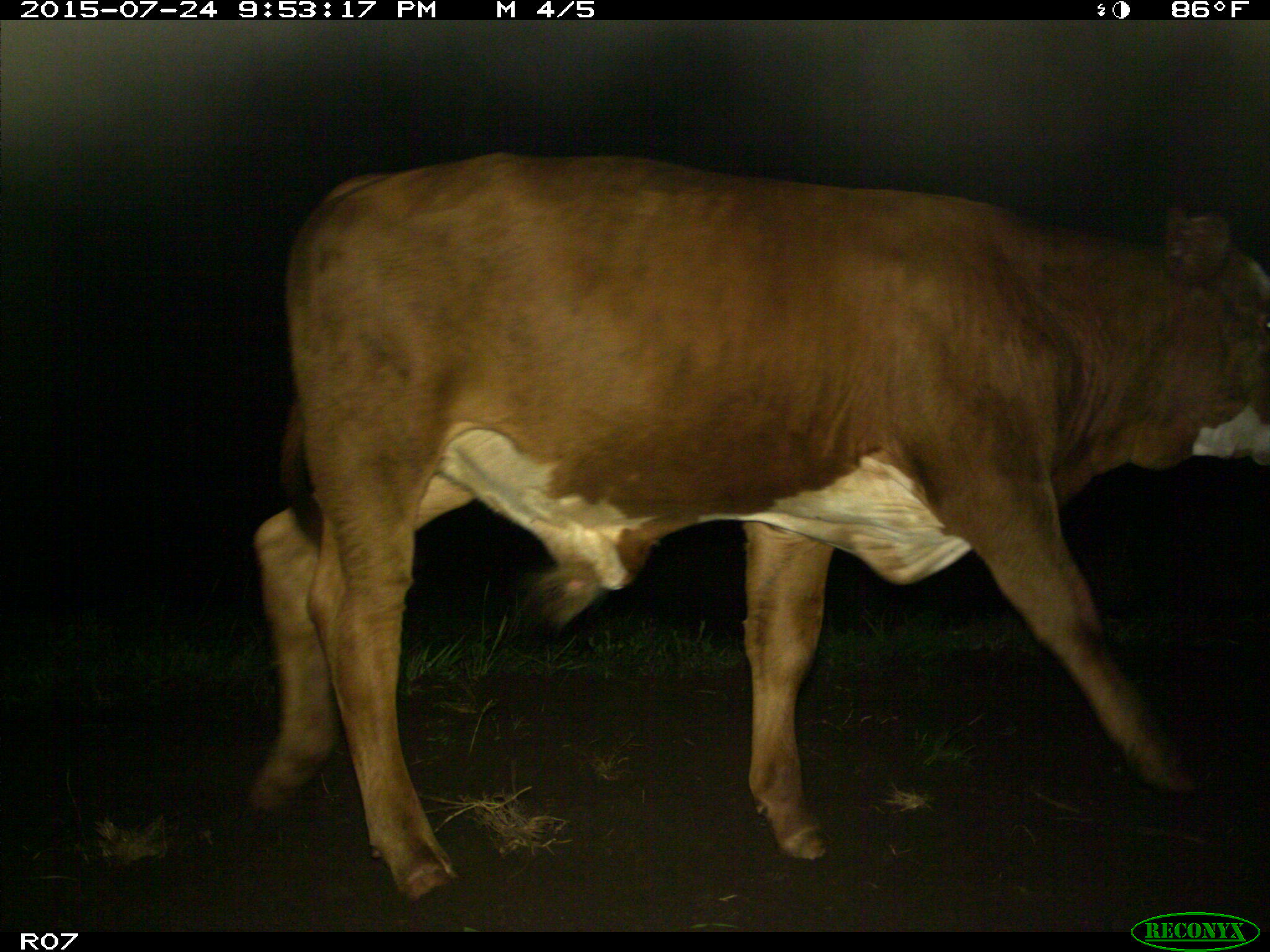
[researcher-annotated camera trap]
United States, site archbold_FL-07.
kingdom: Animalia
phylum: Chordata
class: Mammalia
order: Artiodactyla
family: Bovidae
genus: Bos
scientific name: Bos taurus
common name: domestic cow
Bos taurus (domestic cow).